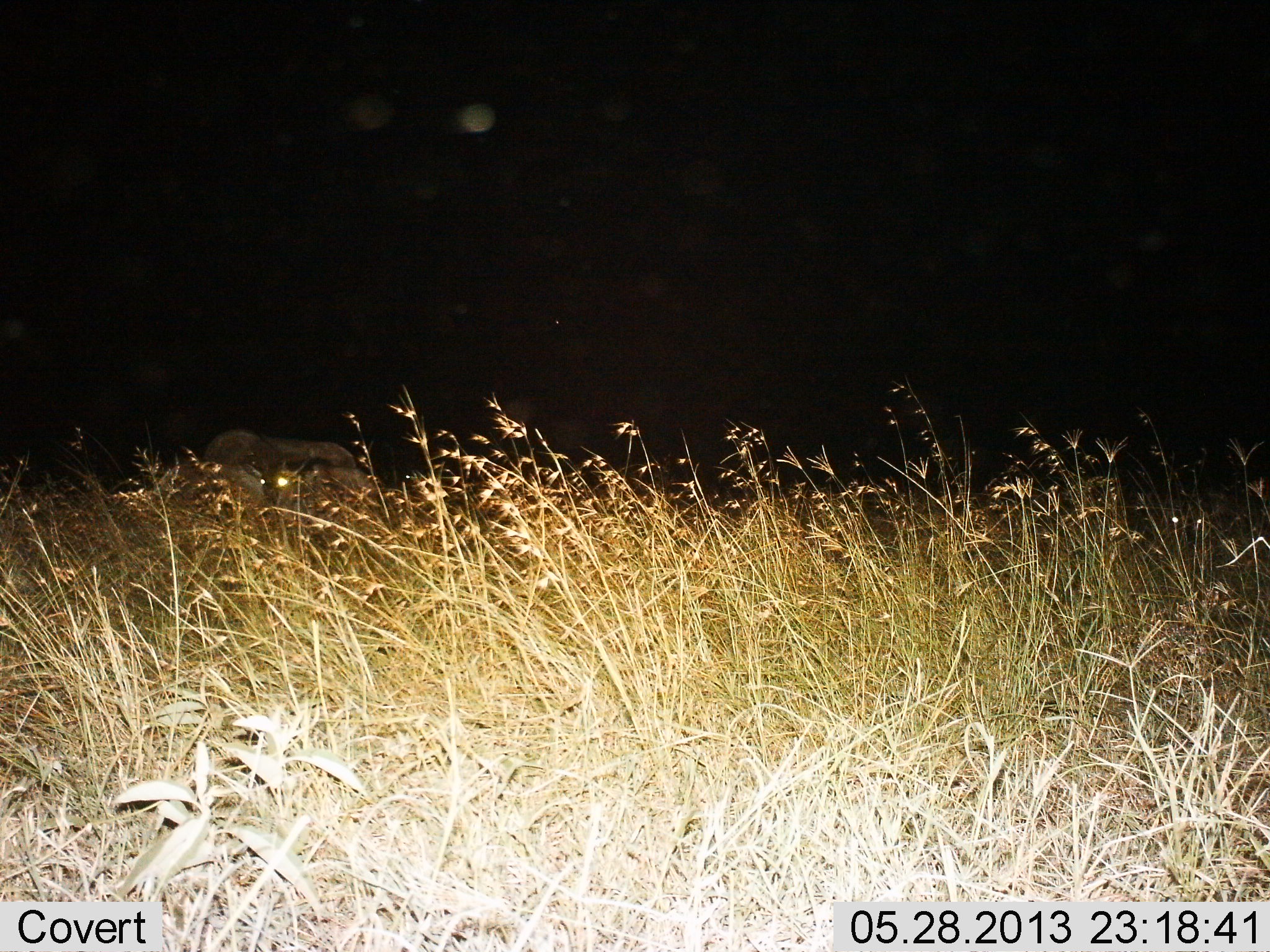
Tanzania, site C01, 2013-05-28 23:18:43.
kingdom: Animalia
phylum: Chordata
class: Mammalia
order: Artiodactyla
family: Bovidae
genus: Connochaetes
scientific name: Connochaetes taurinus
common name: blue wildebeest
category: wildebeest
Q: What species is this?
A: Wildebeest (blue wildebeest) (Connochaetes taurinus).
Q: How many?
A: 1.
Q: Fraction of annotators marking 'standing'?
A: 60%.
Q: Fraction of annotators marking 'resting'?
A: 20%.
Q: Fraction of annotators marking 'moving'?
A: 0%.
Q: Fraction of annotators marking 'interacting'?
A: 0%.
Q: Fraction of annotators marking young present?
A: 0%.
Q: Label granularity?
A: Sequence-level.